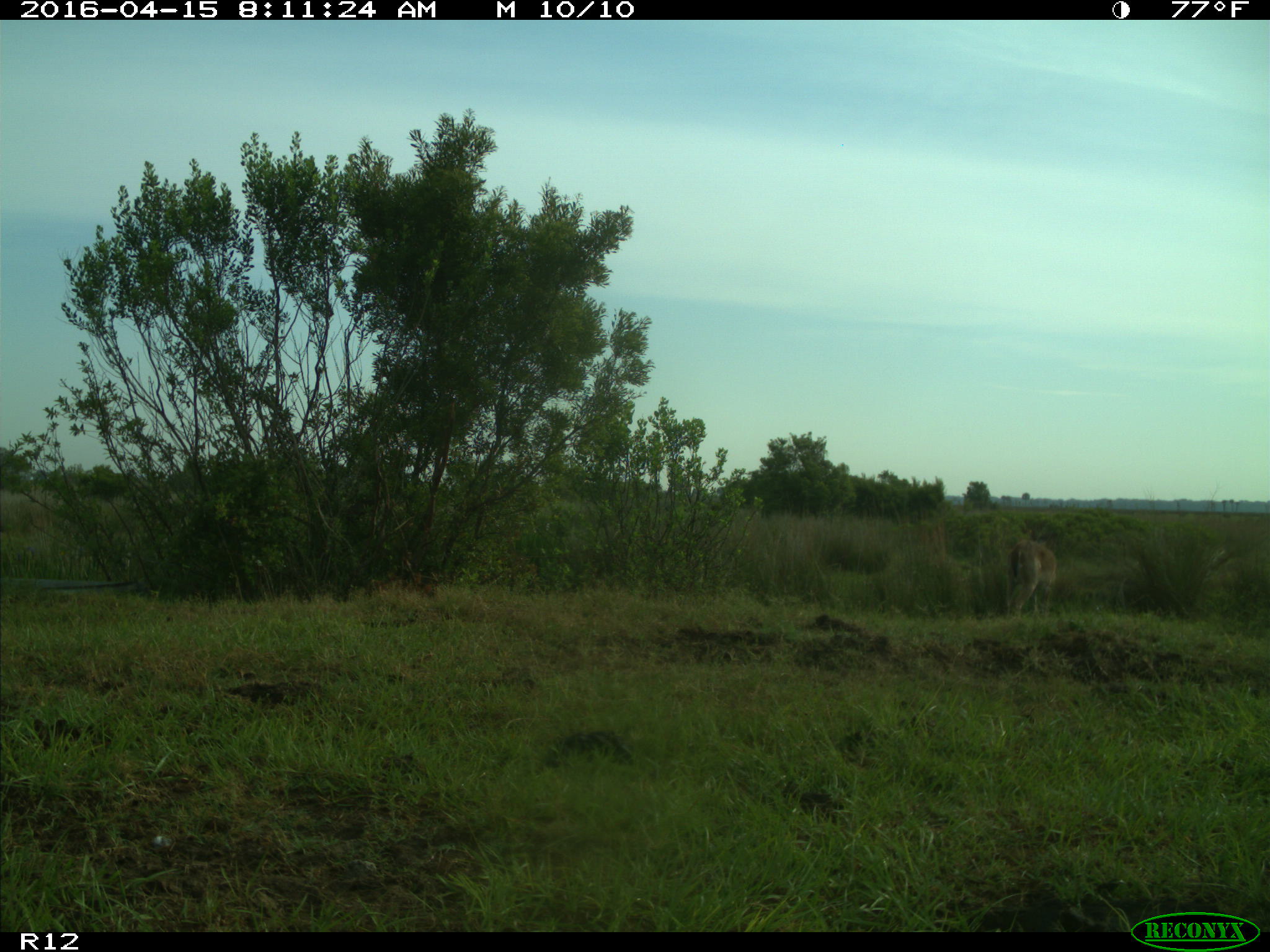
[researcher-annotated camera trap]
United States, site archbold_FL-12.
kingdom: Animalia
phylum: Chordata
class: Mammalia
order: Artiodactyla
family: Cervidae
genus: Odocoileus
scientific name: Odocoileus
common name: deer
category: unidentified deer